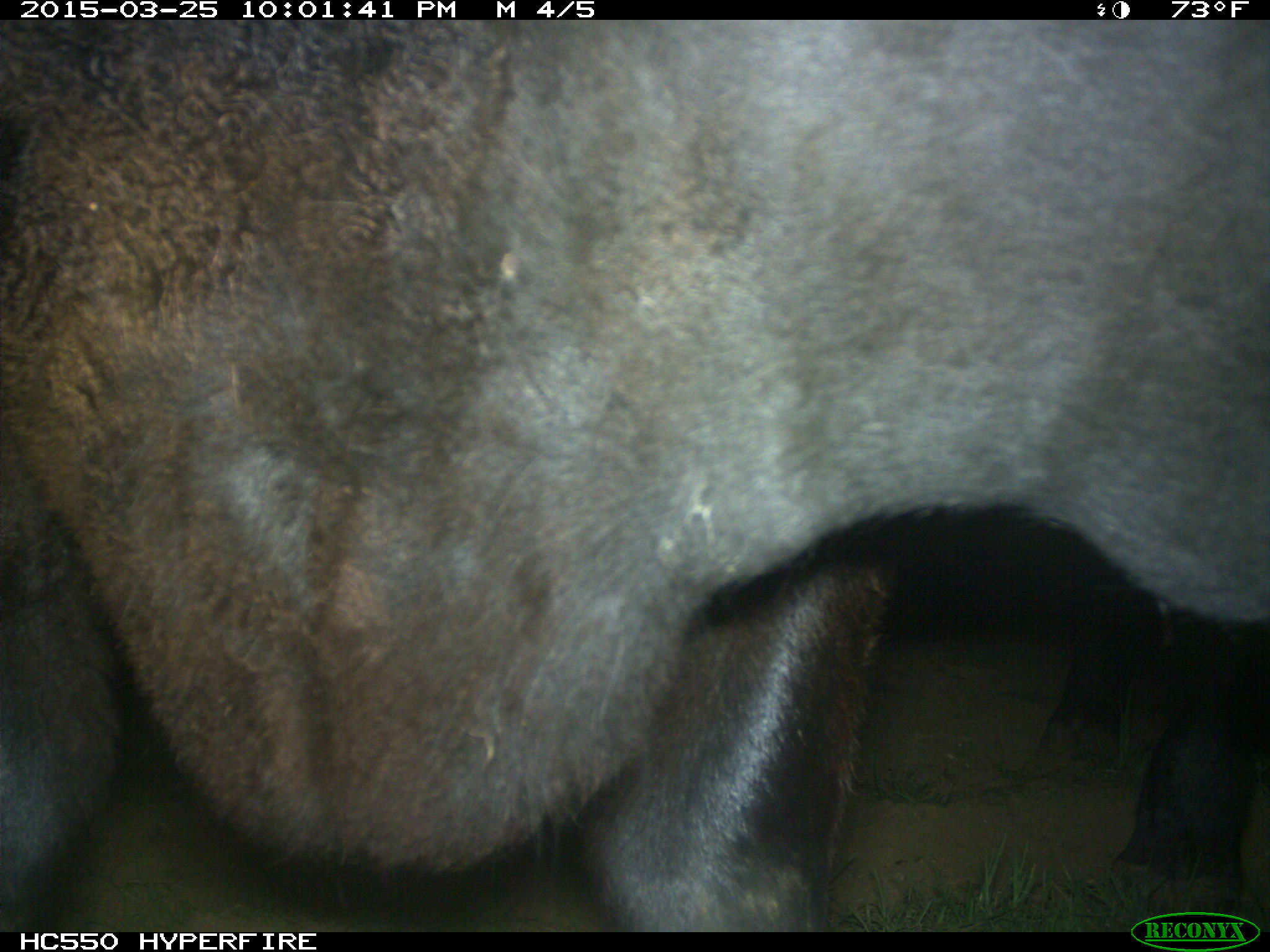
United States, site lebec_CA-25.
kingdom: Animalia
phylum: Chordata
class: Mammalia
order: Artiodactyla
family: Bovidae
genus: Bos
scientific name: Bos taurus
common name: domestic cow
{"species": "Bos taurus (domestic cow)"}